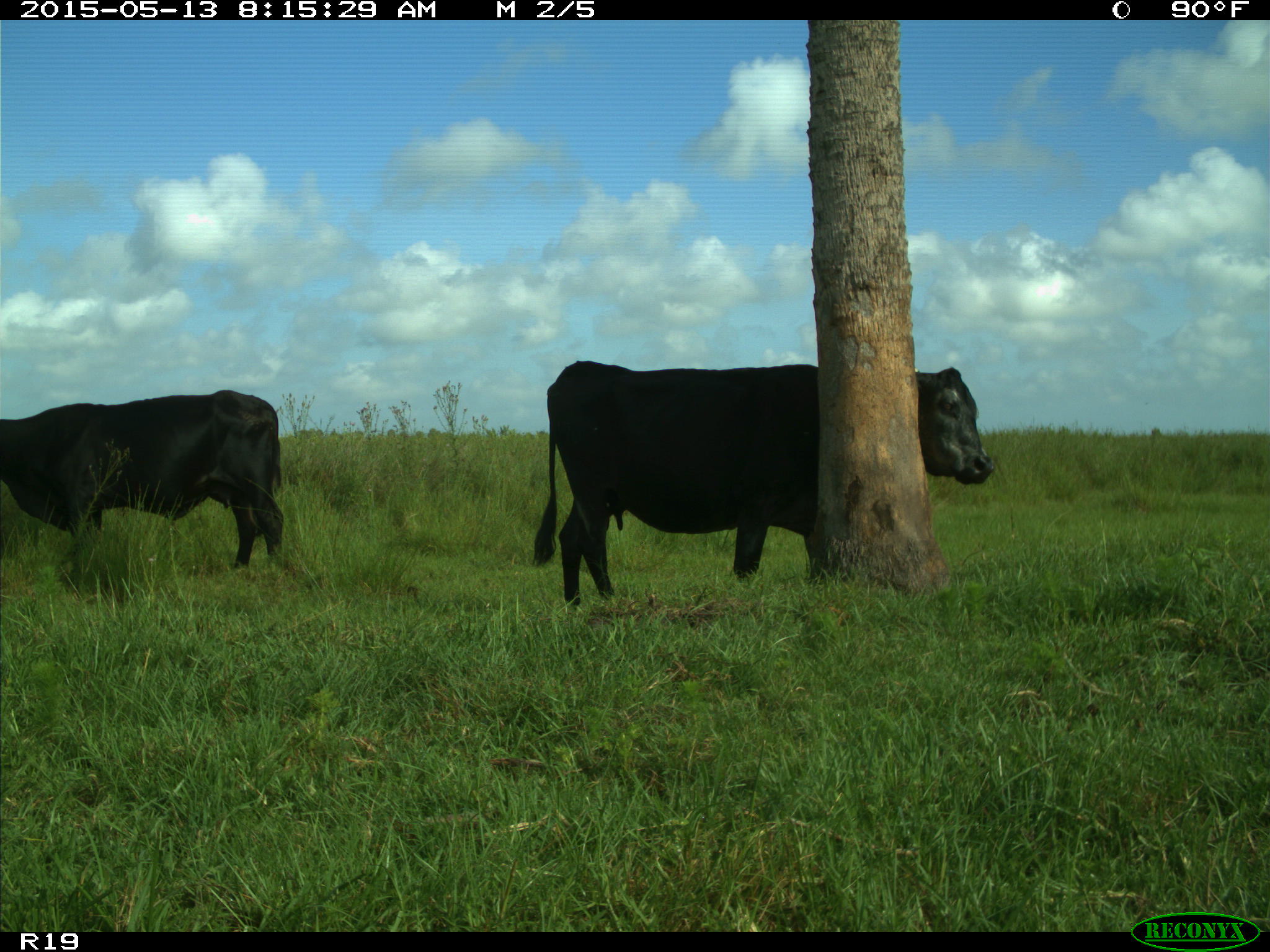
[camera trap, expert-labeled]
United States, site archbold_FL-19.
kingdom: Animalia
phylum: Chordata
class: Mammalia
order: Artiodactyla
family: Bovidae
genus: Bos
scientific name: Bos taurus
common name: domestic cow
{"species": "Bos taurus (domestic cow)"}